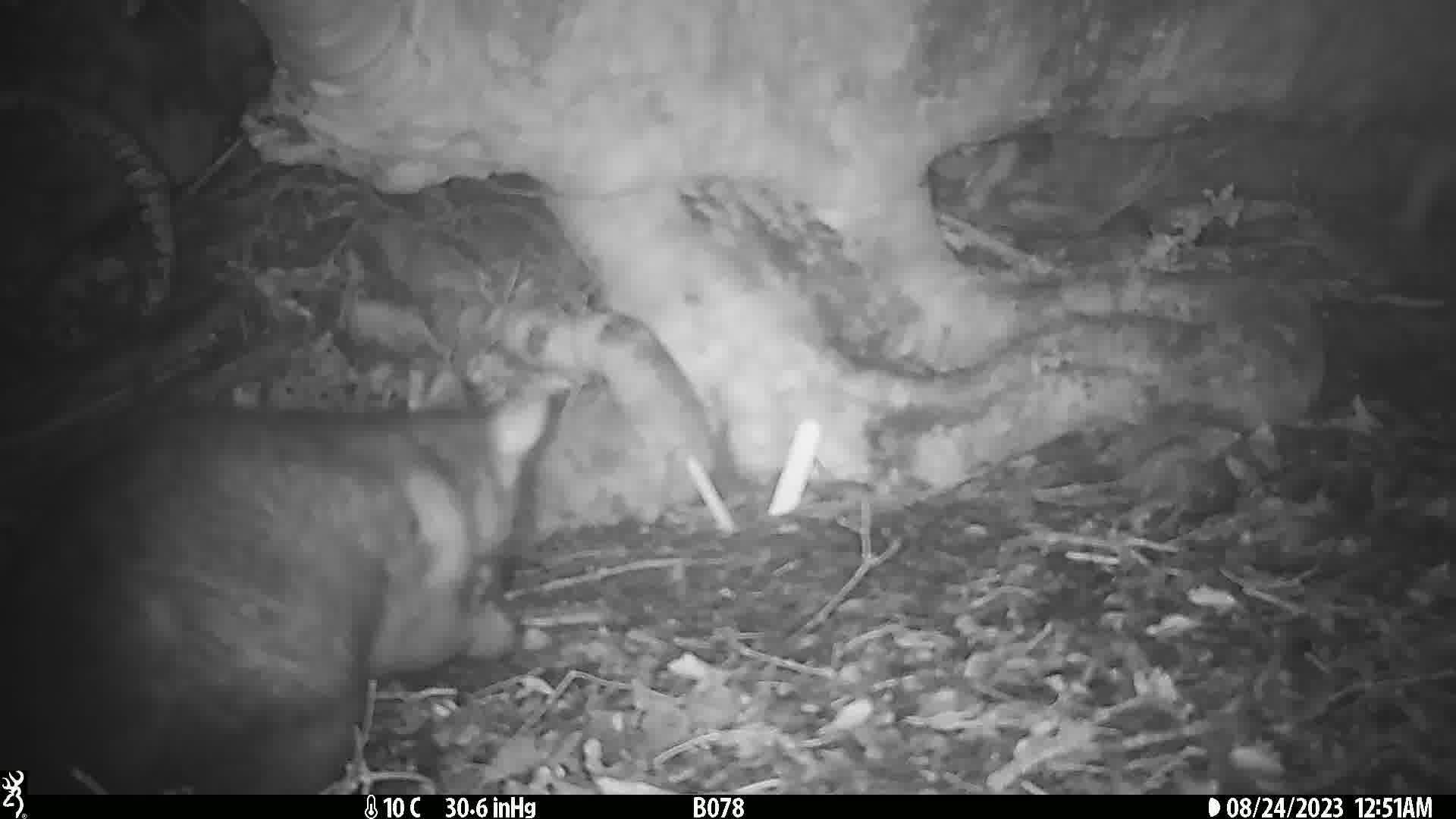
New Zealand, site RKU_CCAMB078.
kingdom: Animalia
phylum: Chordata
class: Mammalia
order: Diprotodontia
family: Phalangeridae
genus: Trichosurus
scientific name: Trichosurus vulpecula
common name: common brushtail possum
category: possum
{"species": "possum (common brushtail possum) (Trichosurus vulpecula)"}